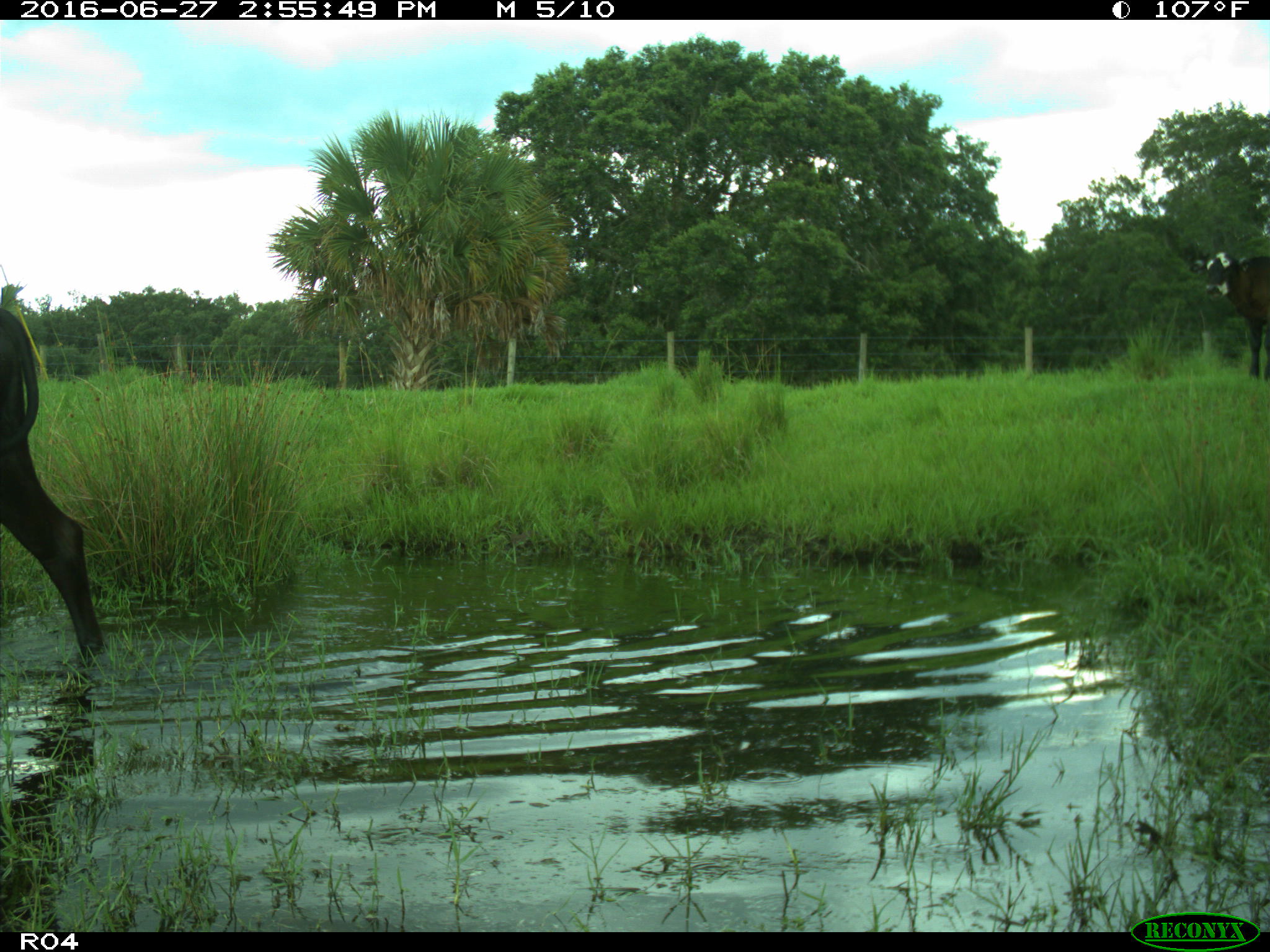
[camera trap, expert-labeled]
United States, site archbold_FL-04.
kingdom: Animalia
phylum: Chordata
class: Mammalia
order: Artiodactyla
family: Bovidae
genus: Bos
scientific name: Bos taurus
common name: domestic cow